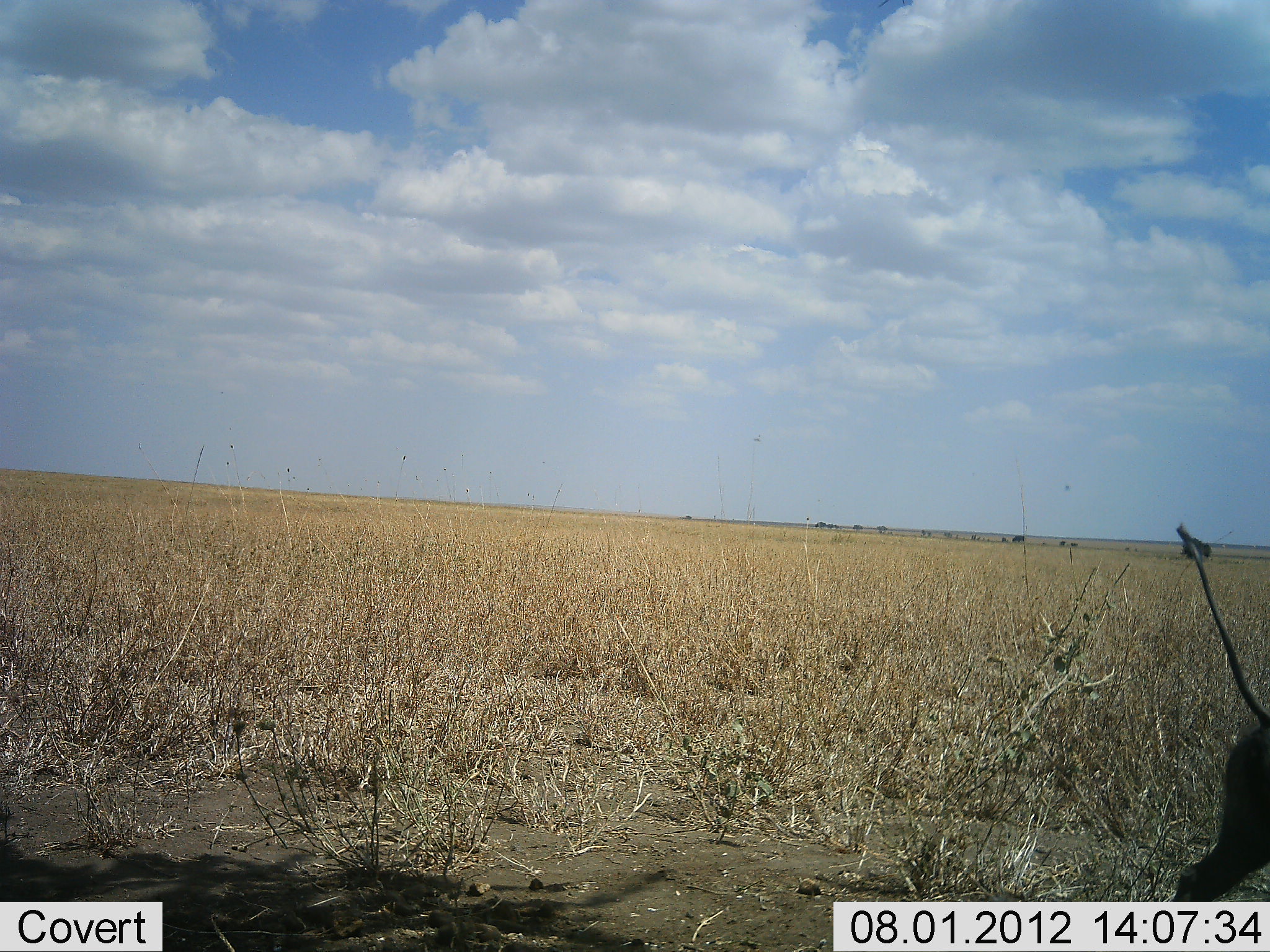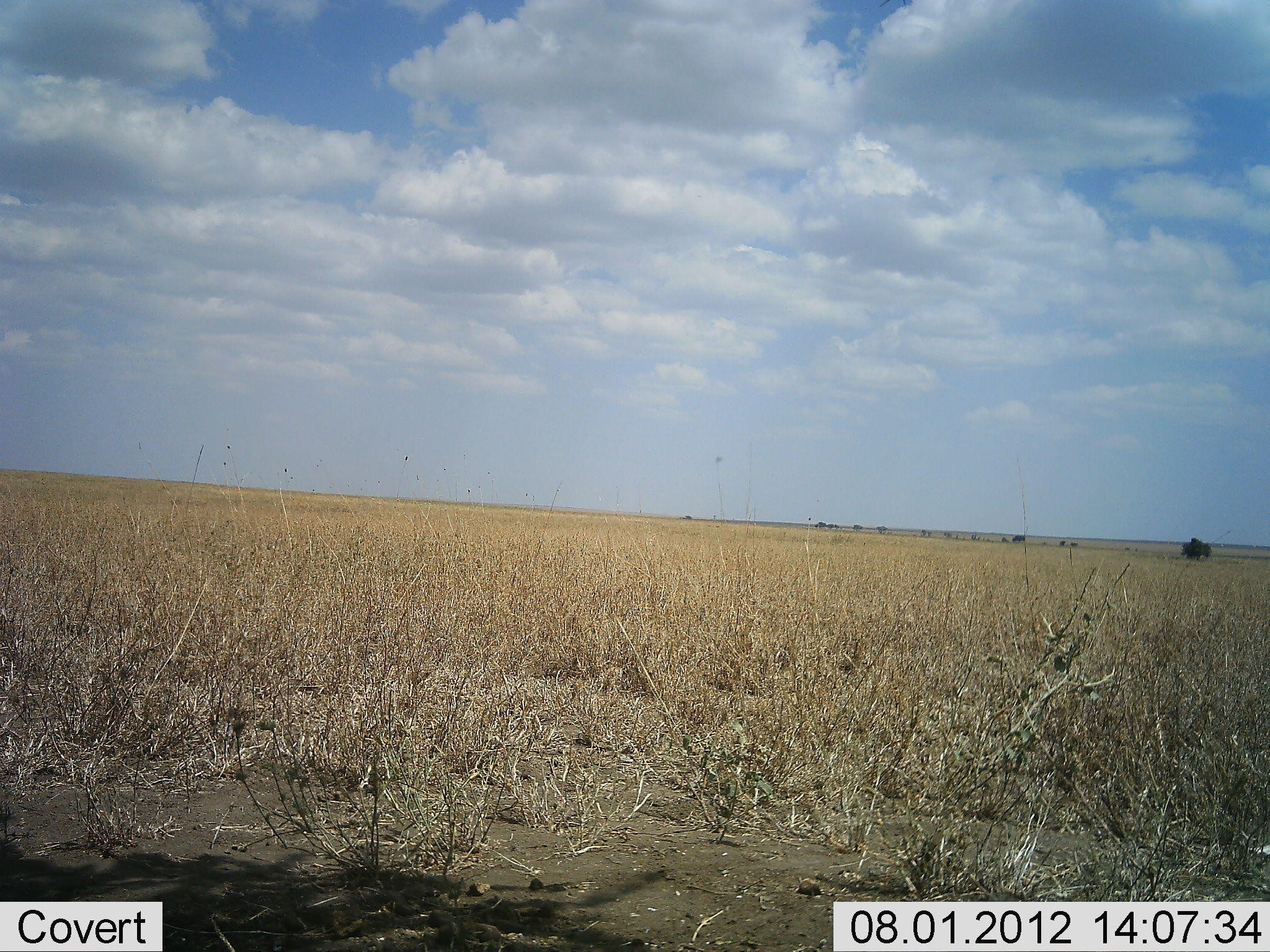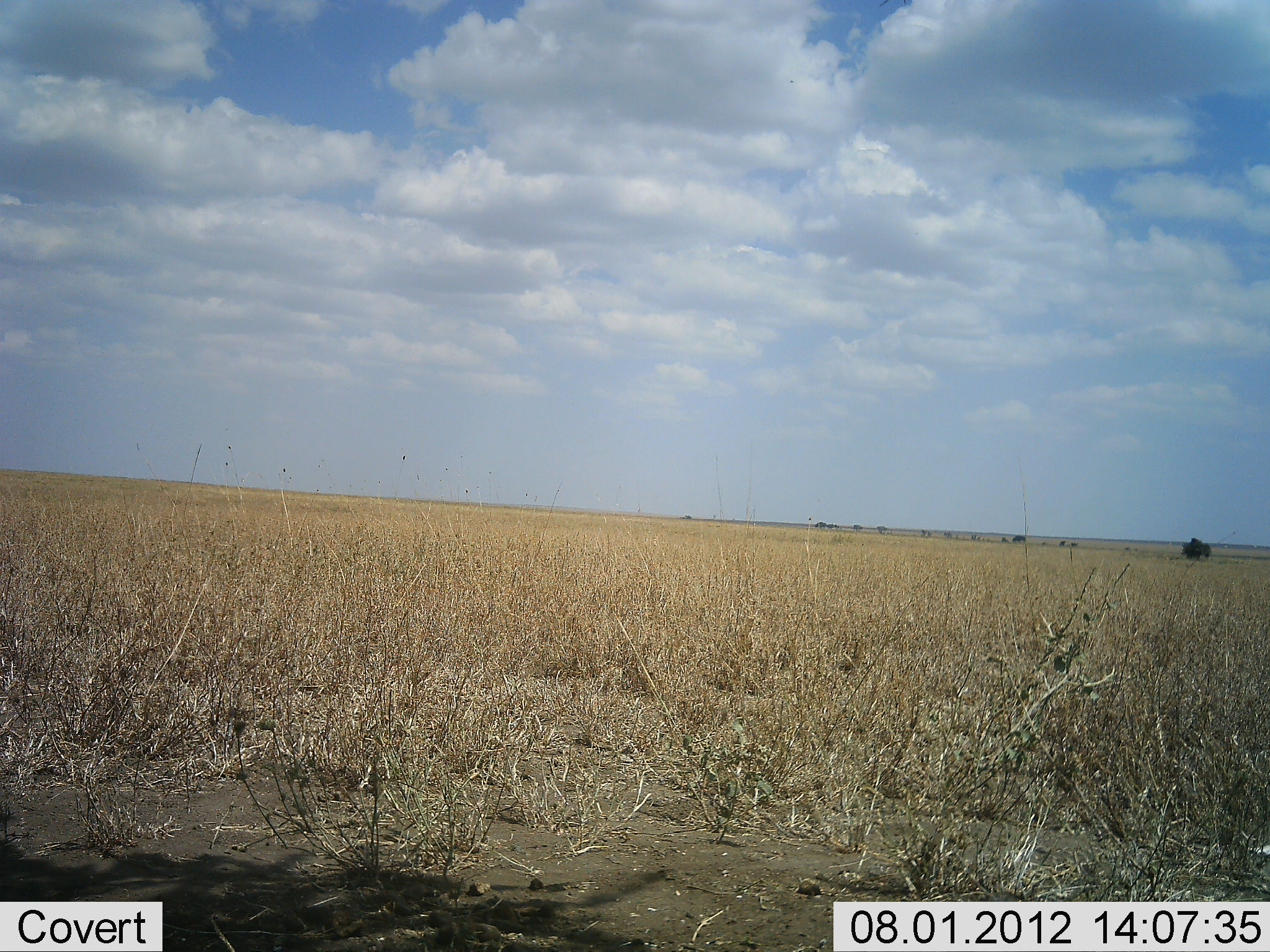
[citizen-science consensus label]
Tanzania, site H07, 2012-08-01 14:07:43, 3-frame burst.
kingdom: Animalia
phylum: Chordata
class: Mammalia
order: Artiodactyla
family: Suidae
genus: Phacochoerus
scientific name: Phacochoerus africanus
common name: warthog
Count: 1.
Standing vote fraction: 0%.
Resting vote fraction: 0%.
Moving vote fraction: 100%.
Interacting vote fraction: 0%.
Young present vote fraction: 0%.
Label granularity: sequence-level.